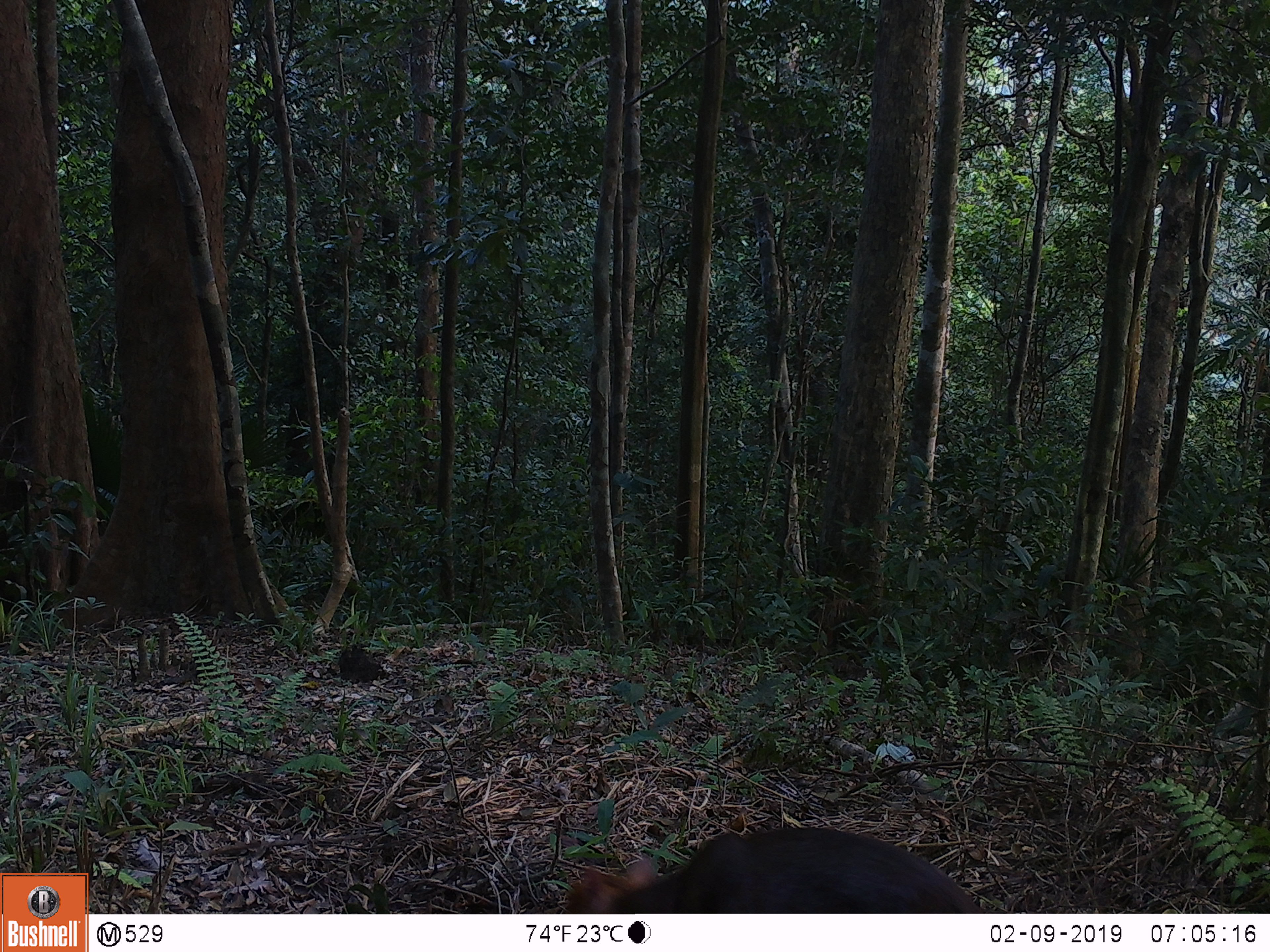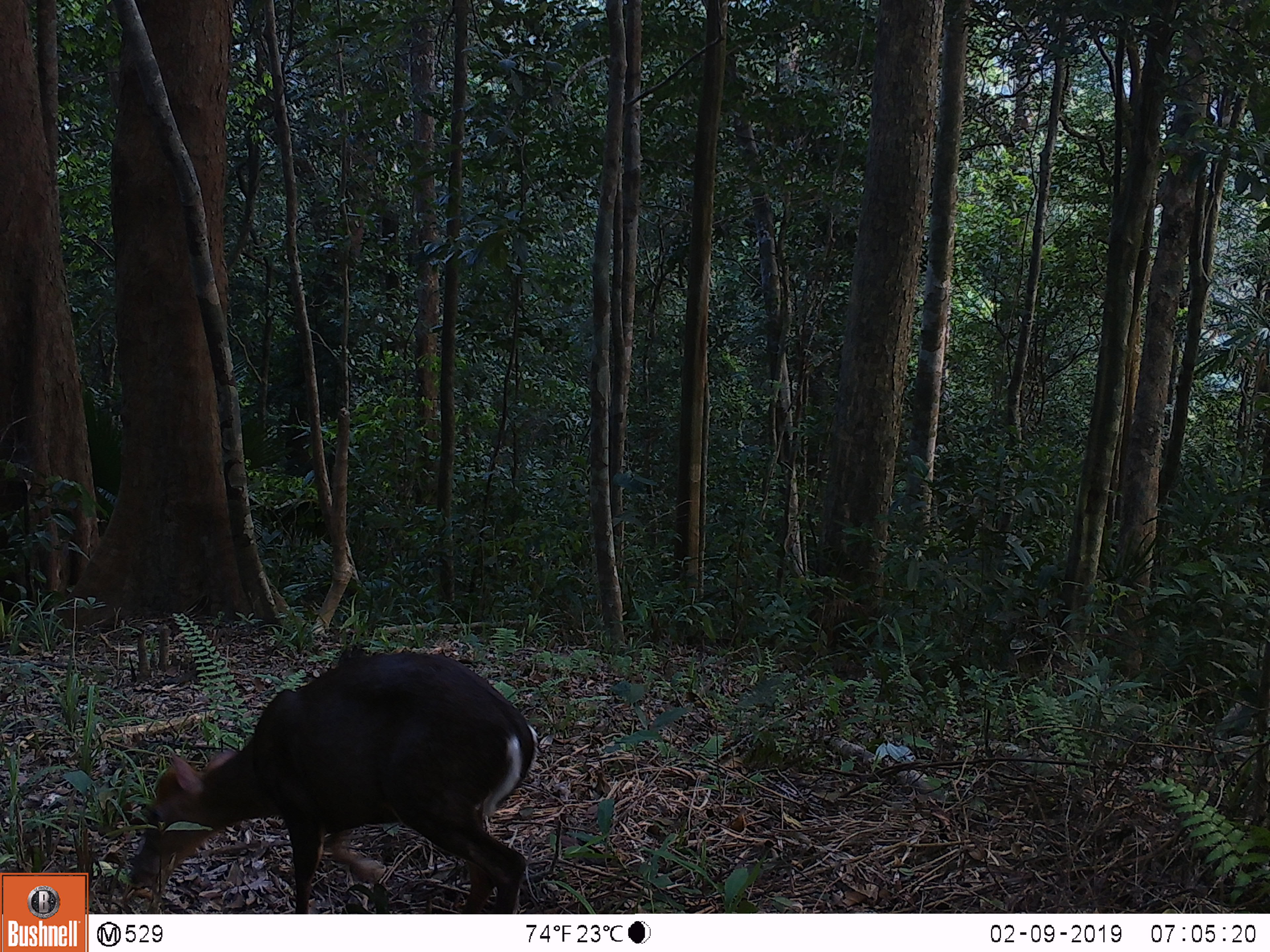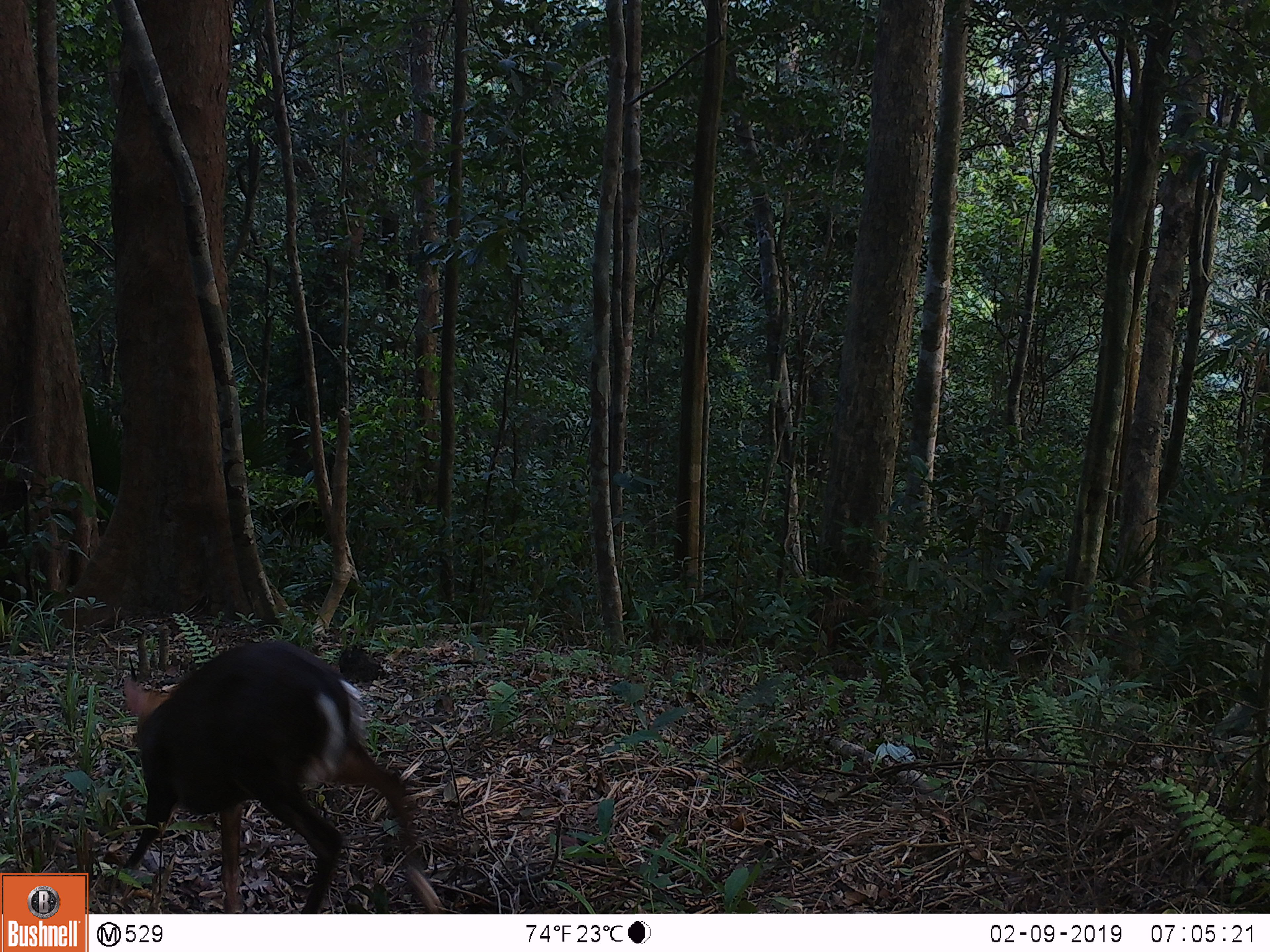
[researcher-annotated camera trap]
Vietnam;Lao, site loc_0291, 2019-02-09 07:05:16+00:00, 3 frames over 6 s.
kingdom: Animalia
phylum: Chordata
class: Mammalia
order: Artiodactyla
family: Cervidae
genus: Muntiacus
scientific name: Muntiacus rooseveltorum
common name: roosevelt's muntjac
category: roosevelts muntjac group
Roosevelts muntjac group (roosevelt's muntjac) (Muntiacus rooseveltorum). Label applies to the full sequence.